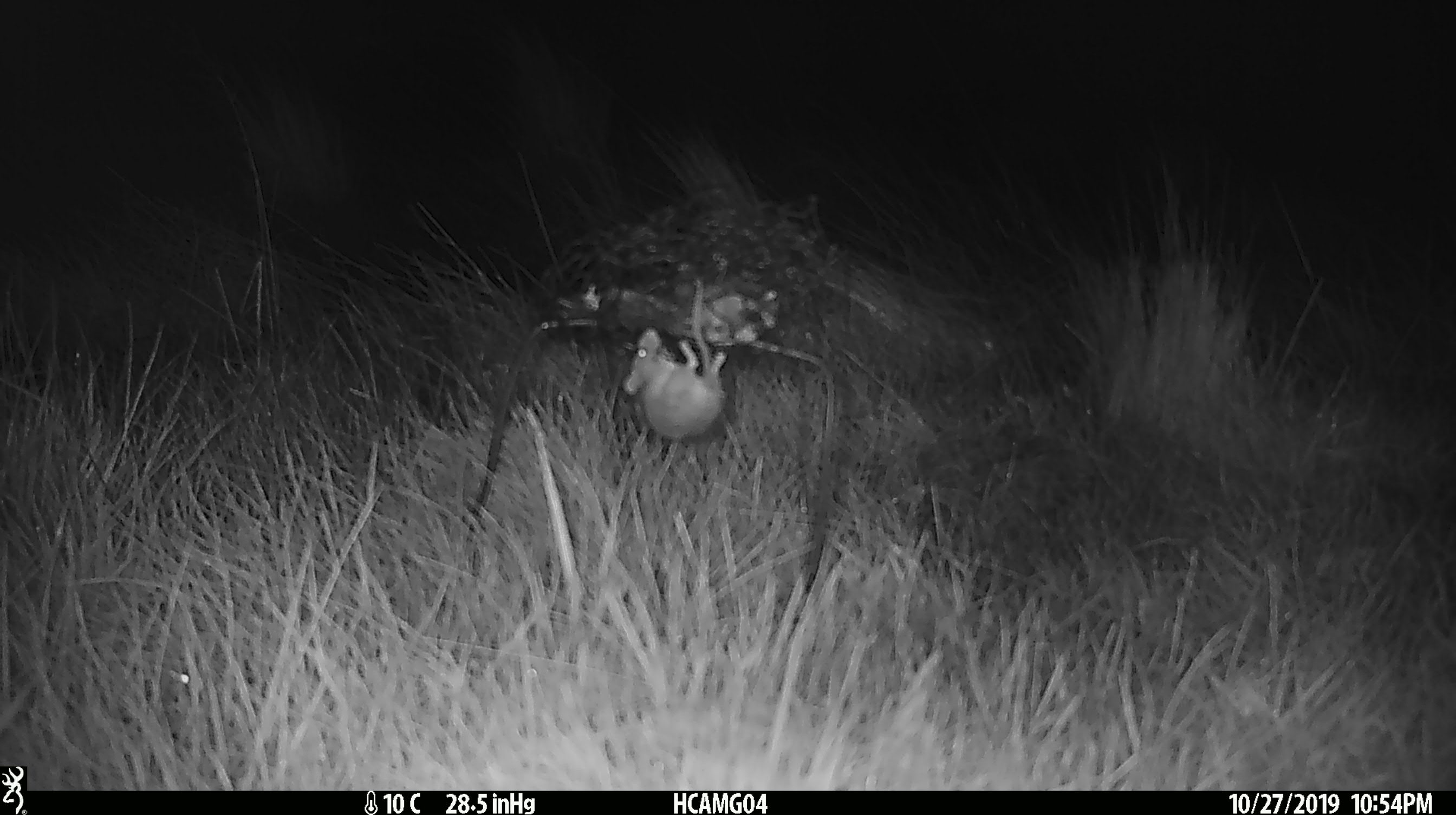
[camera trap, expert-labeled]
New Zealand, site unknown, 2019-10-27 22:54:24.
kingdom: Animalia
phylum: Chordata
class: Mammalia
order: Rodentia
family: Muridae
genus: Mus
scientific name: Mus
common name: mouse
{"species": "mouse (Mus)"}